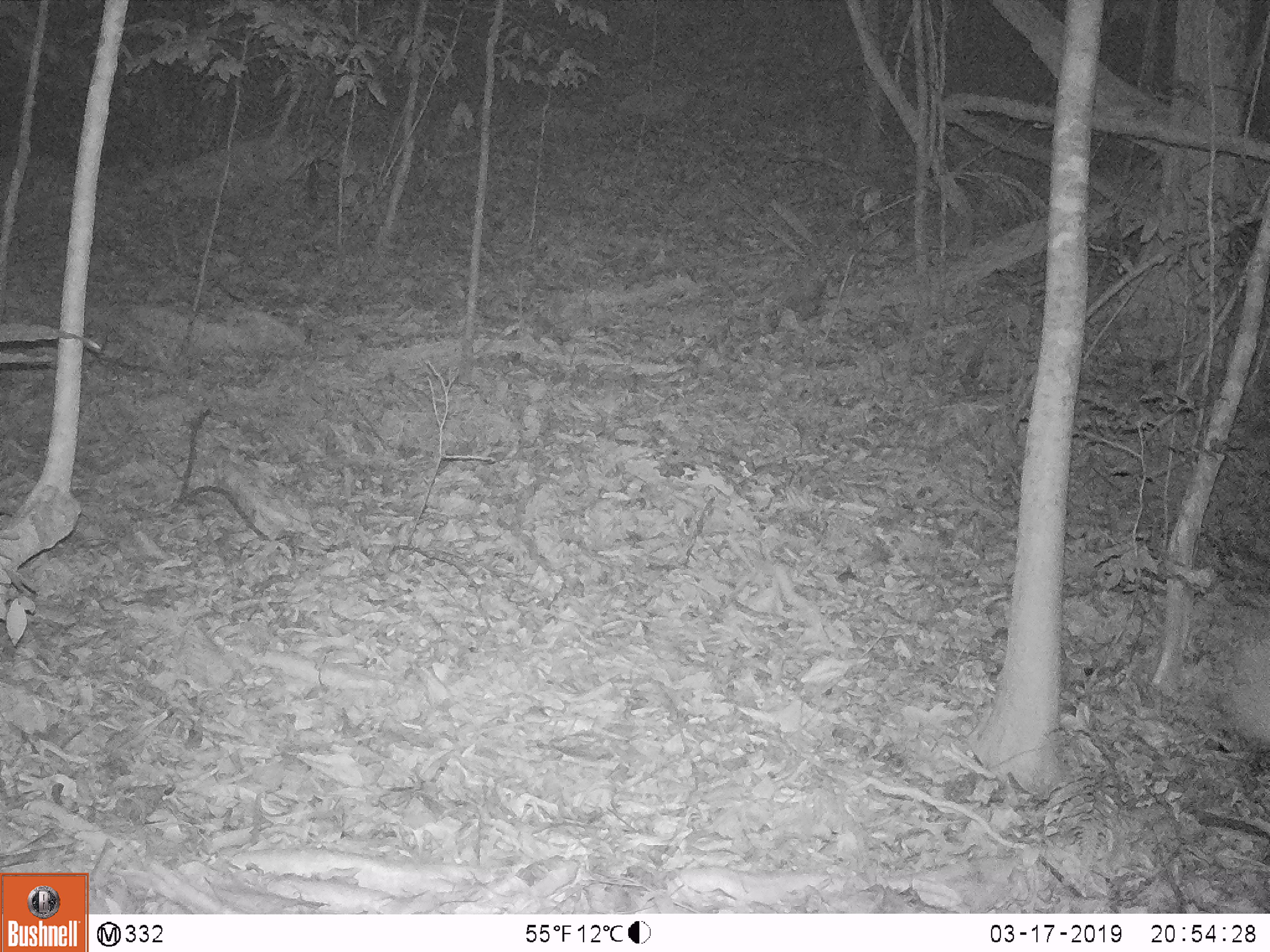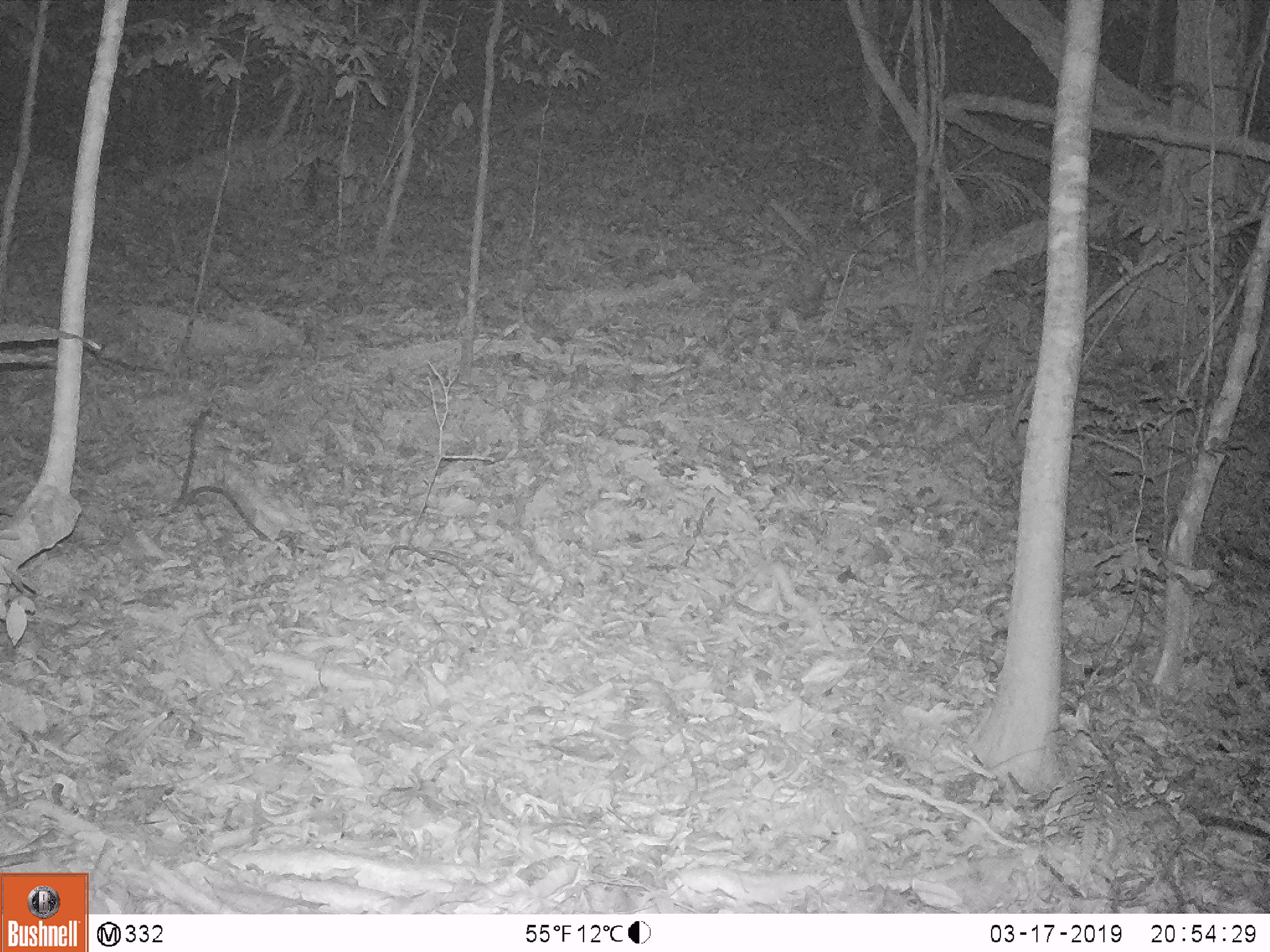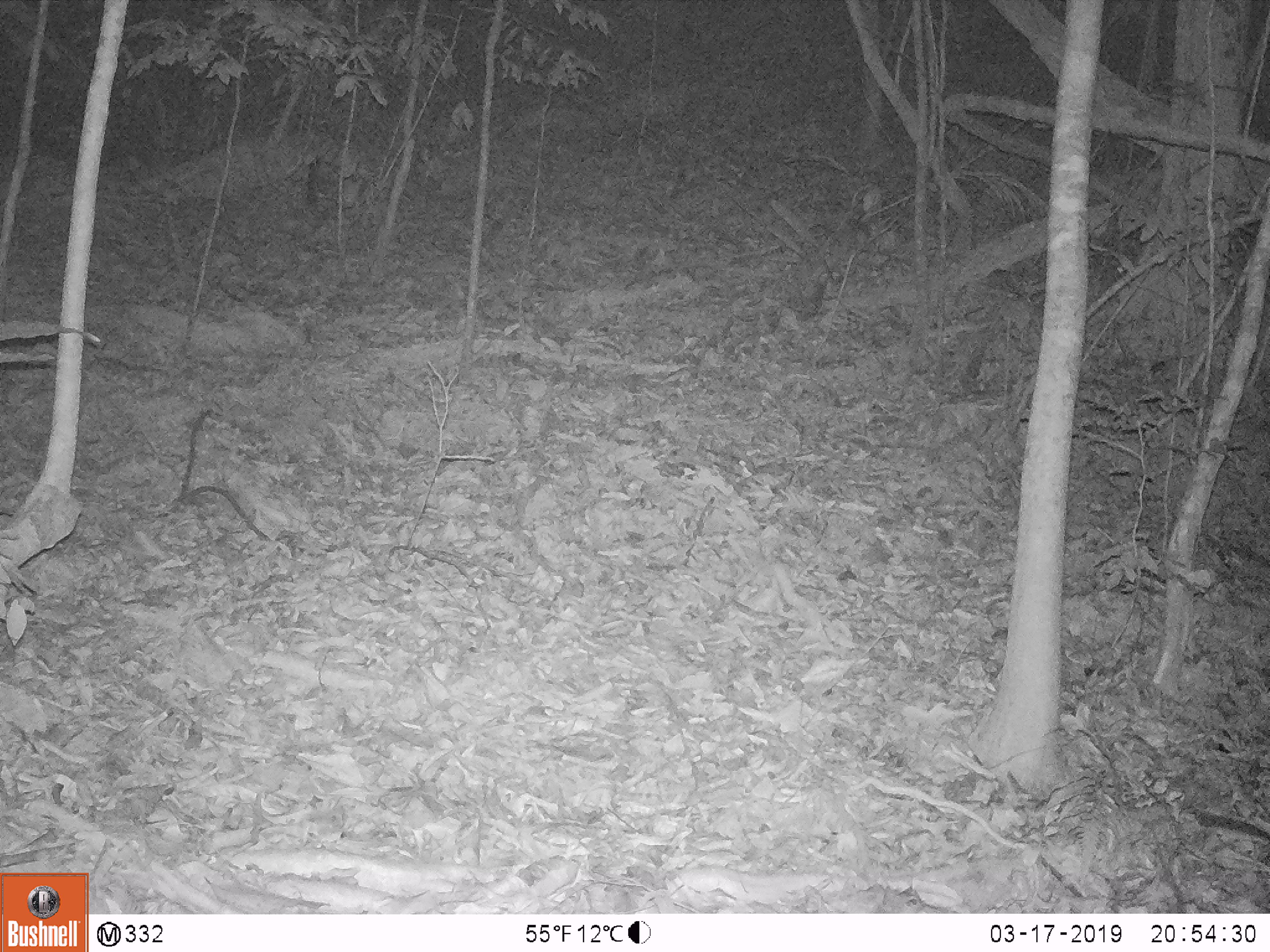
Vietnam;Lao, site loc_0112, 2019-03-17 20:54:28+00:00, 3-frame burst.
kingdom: Animalia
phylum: Chordata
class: Mammalia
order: Artiodactyla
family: Cervidae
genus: Rusa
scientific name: Rusa unicolor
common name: sambar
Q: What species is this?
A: Sambar (Rusa unicolor).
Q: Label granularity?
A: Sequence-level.